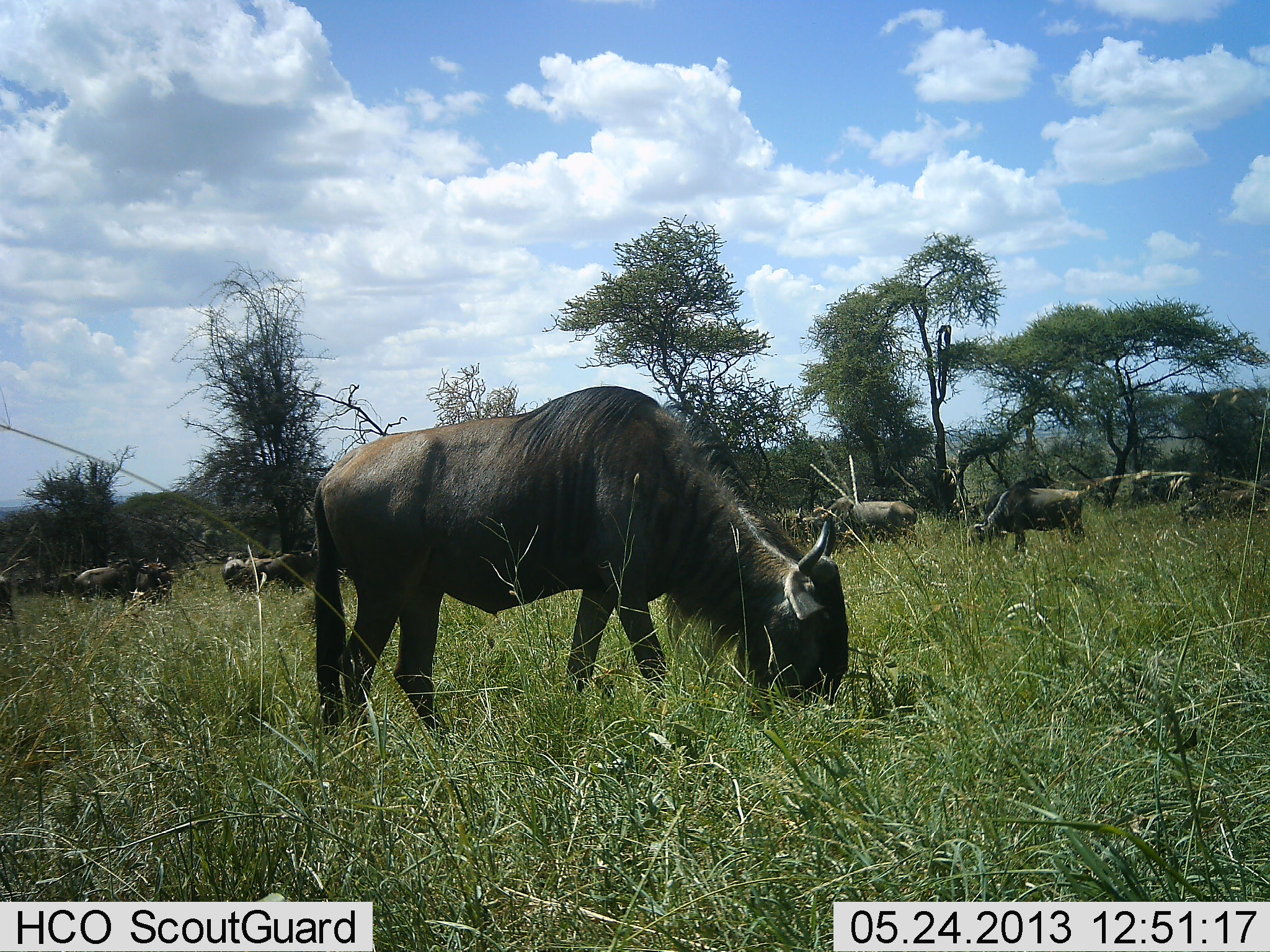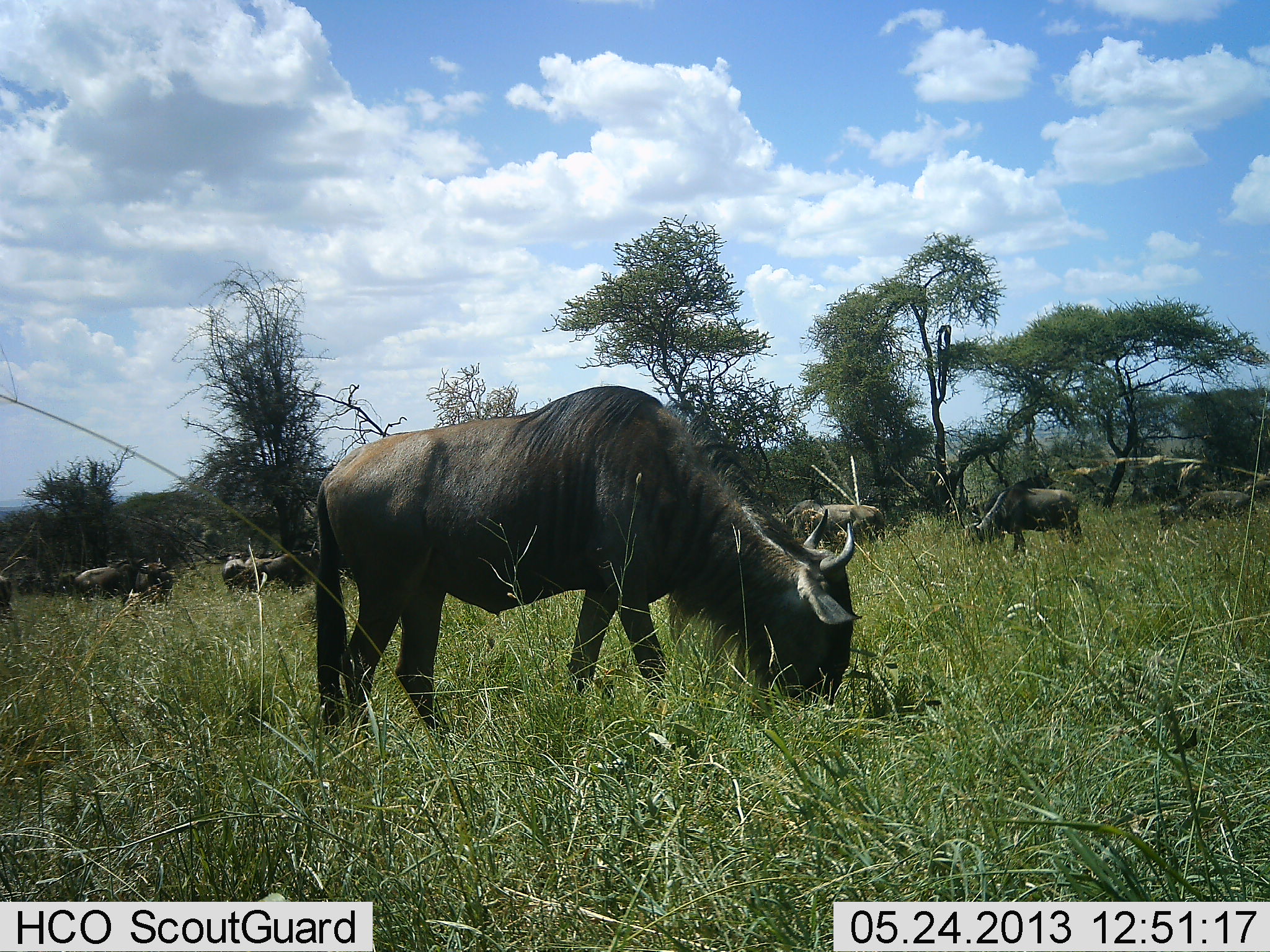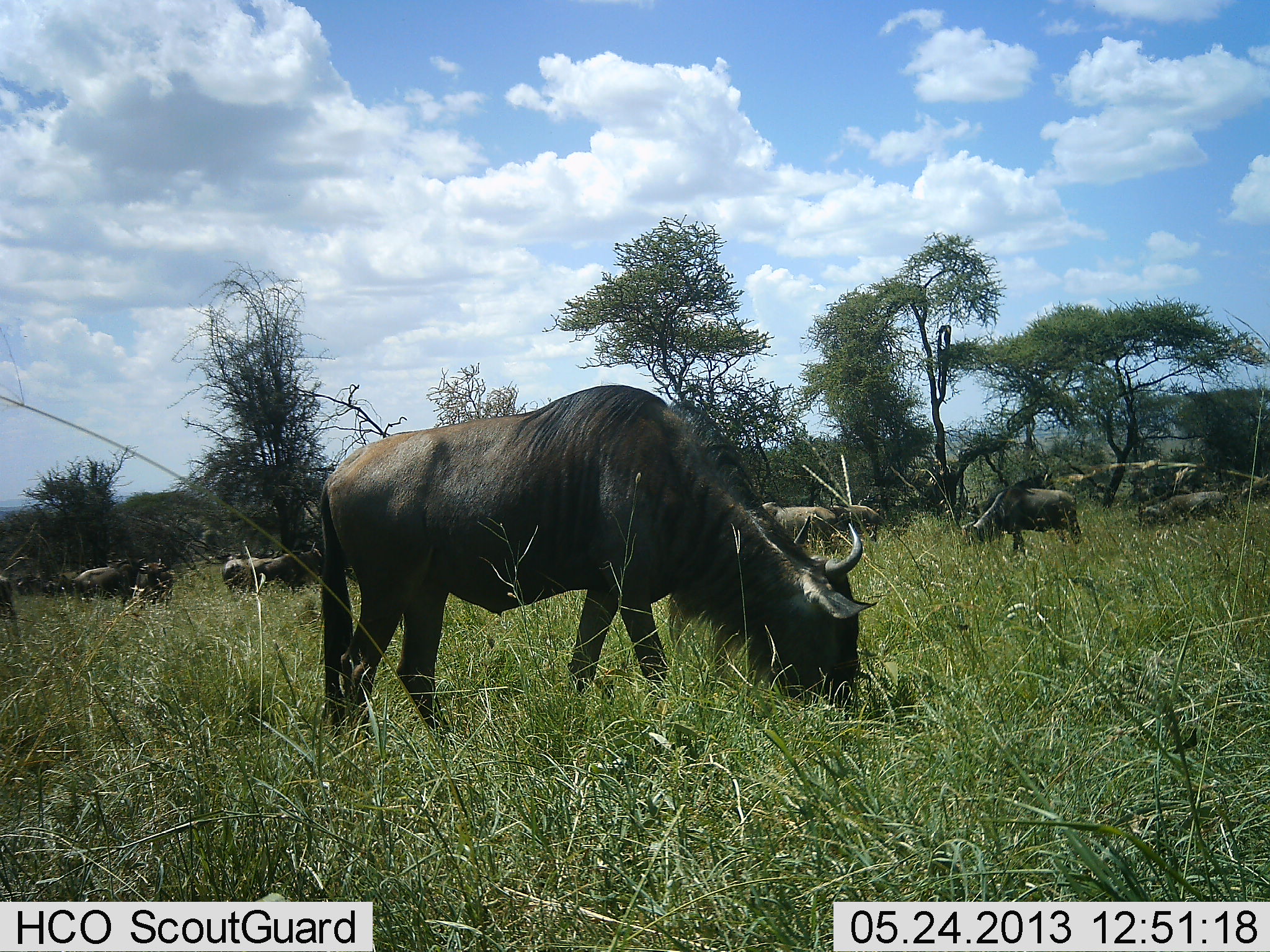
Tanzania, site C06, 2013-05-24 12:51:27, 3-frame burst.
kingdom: Animalia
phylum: Chordata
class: Mammalia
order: Artiodactyla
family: Bovidae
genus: Connochaetes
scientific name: Connochaetes taurinus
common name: blue wildebeest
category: wildebeest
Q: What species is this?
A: Wildebeest (blue wildebeest) (Connochaetes taurinus).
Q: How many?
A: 10.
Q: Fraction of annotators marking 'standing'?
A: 47%.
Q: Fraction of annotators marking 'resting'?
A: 0%.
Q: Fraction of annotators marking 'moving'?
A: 41%.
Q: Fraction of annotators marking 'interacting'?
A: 3%.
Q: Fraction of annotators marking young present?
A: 3%.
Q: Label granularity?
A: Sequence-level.